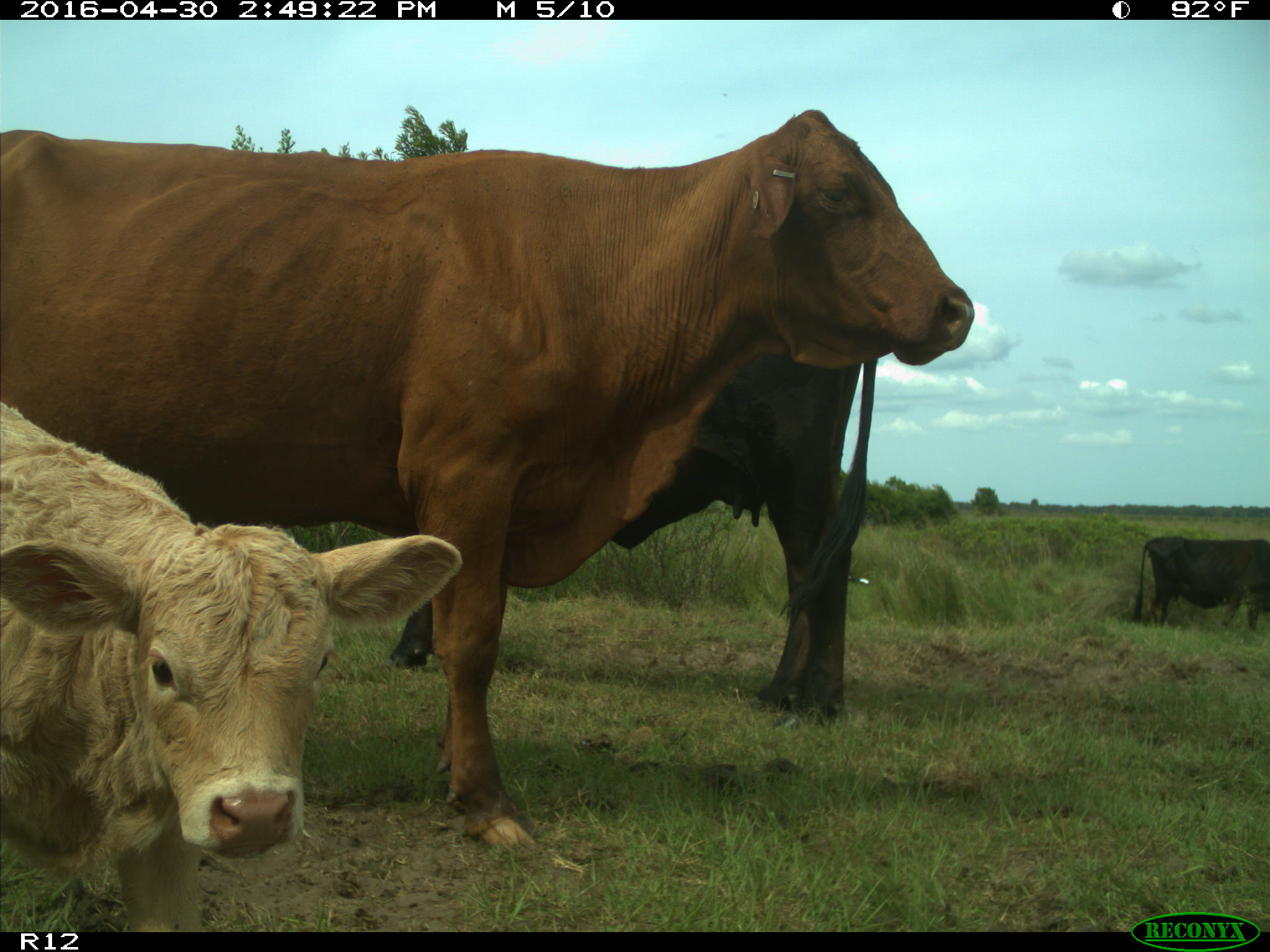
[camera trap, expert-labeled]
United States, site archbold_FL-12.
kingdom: Animalia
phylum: Chordata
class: Mammalia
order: Artiodactyla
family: Bovidae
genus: Bos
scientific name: Bos taurus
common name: domestic cow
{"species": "Bos taurus (domestic cow)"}